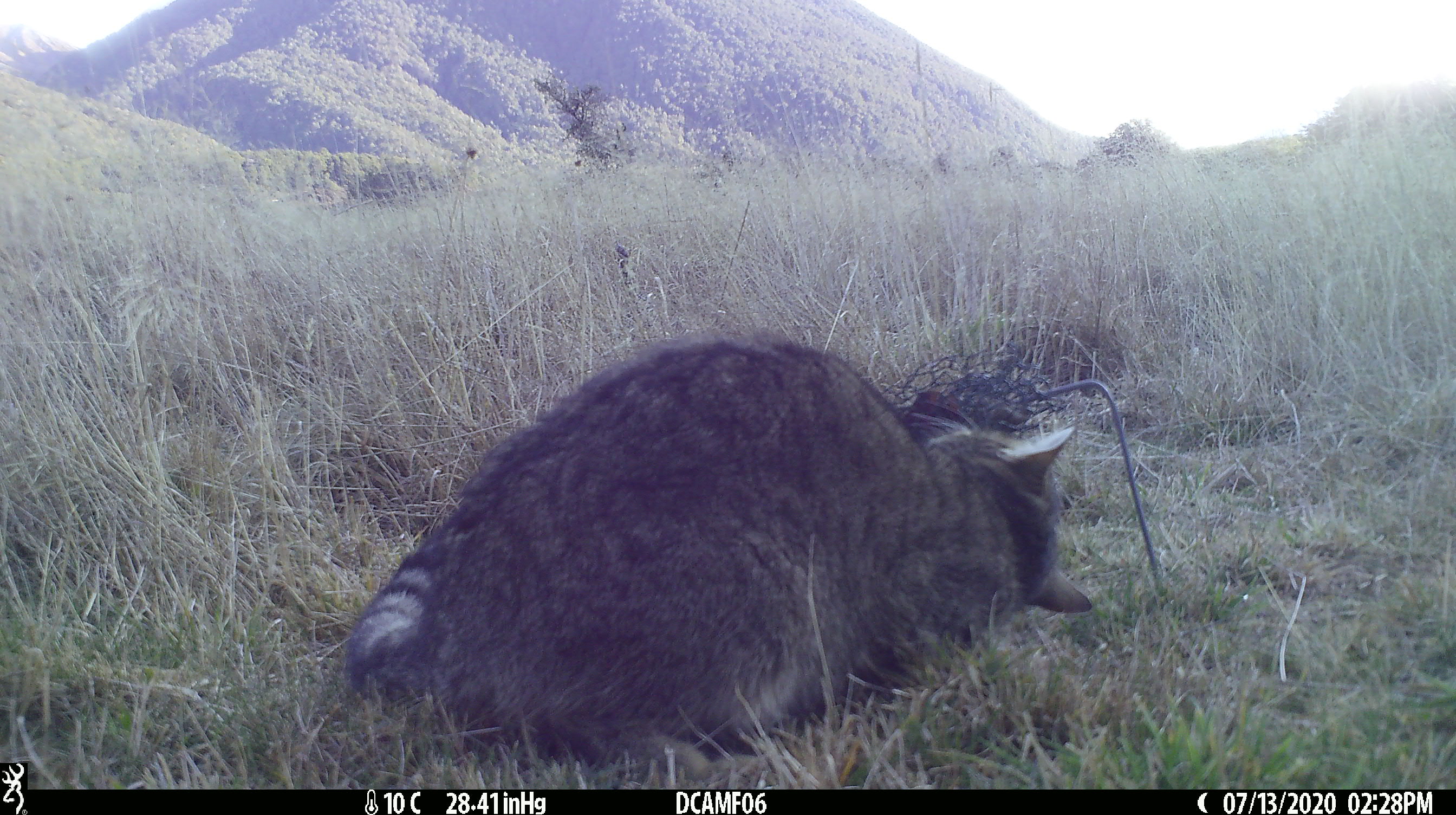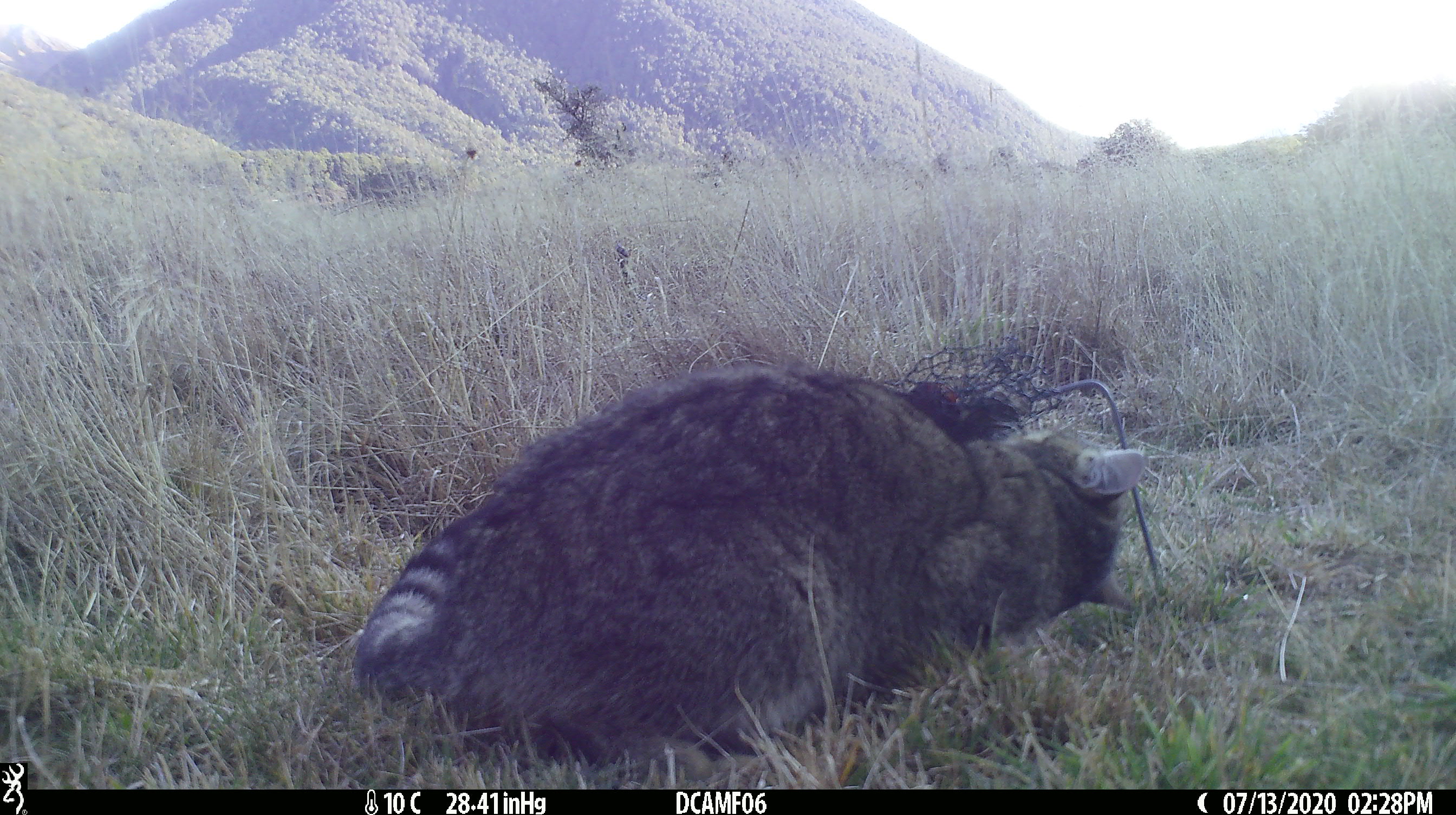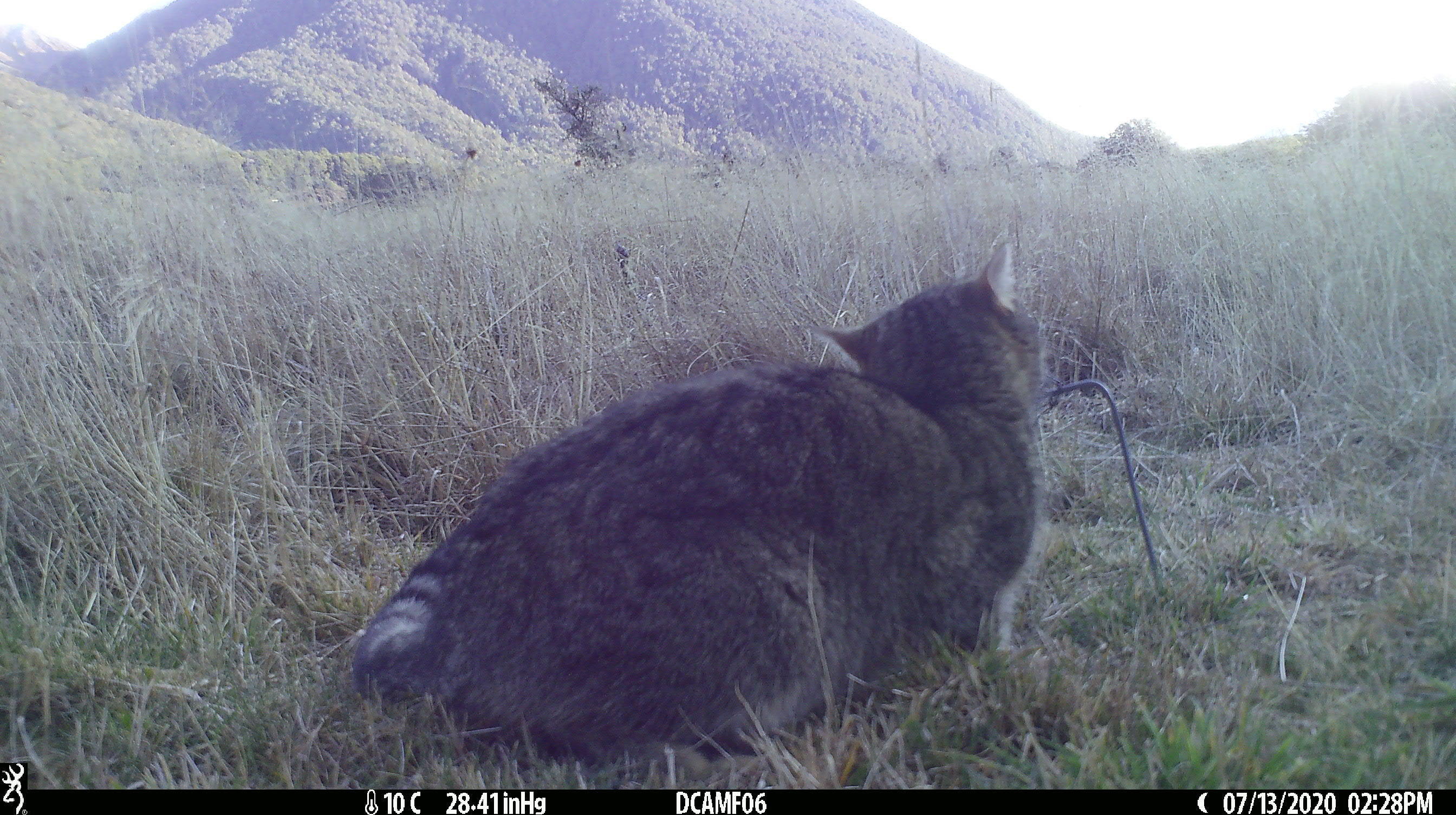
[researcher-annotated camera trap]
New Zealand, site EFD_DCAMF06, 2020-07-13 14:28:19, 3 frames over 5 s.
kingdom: Animalia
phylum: Chordata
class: Mammalia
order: Carnivora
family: Felidae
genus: Felis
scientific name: Felis catus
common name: domestic cat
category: cat